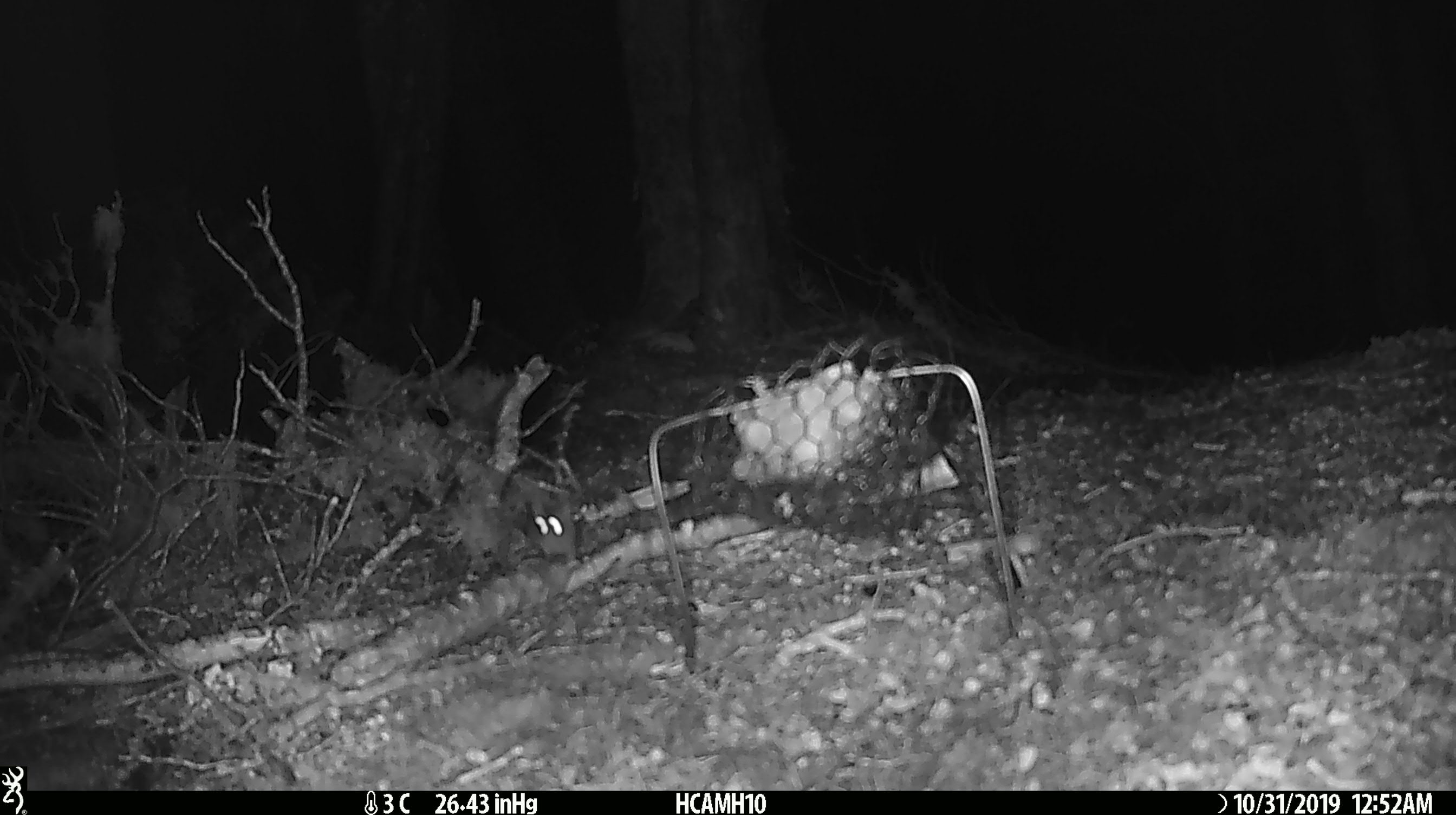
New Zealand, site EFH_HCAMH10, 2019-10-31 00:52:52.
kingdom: Animalia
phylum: Chordata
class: Mammalia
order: Rodentia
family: Muridae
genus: Mus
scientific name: Mus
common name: mouse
Mouse (Mus).